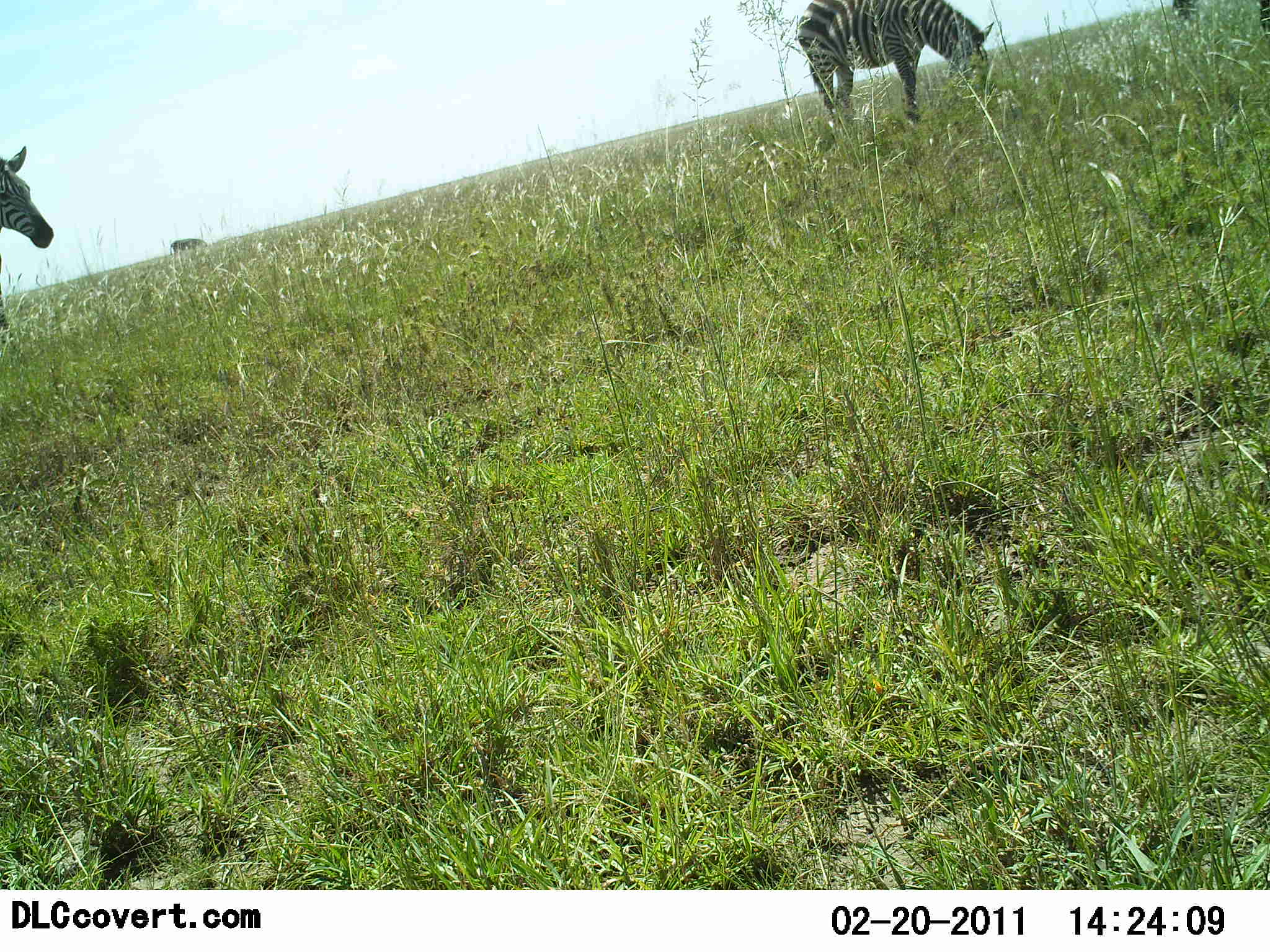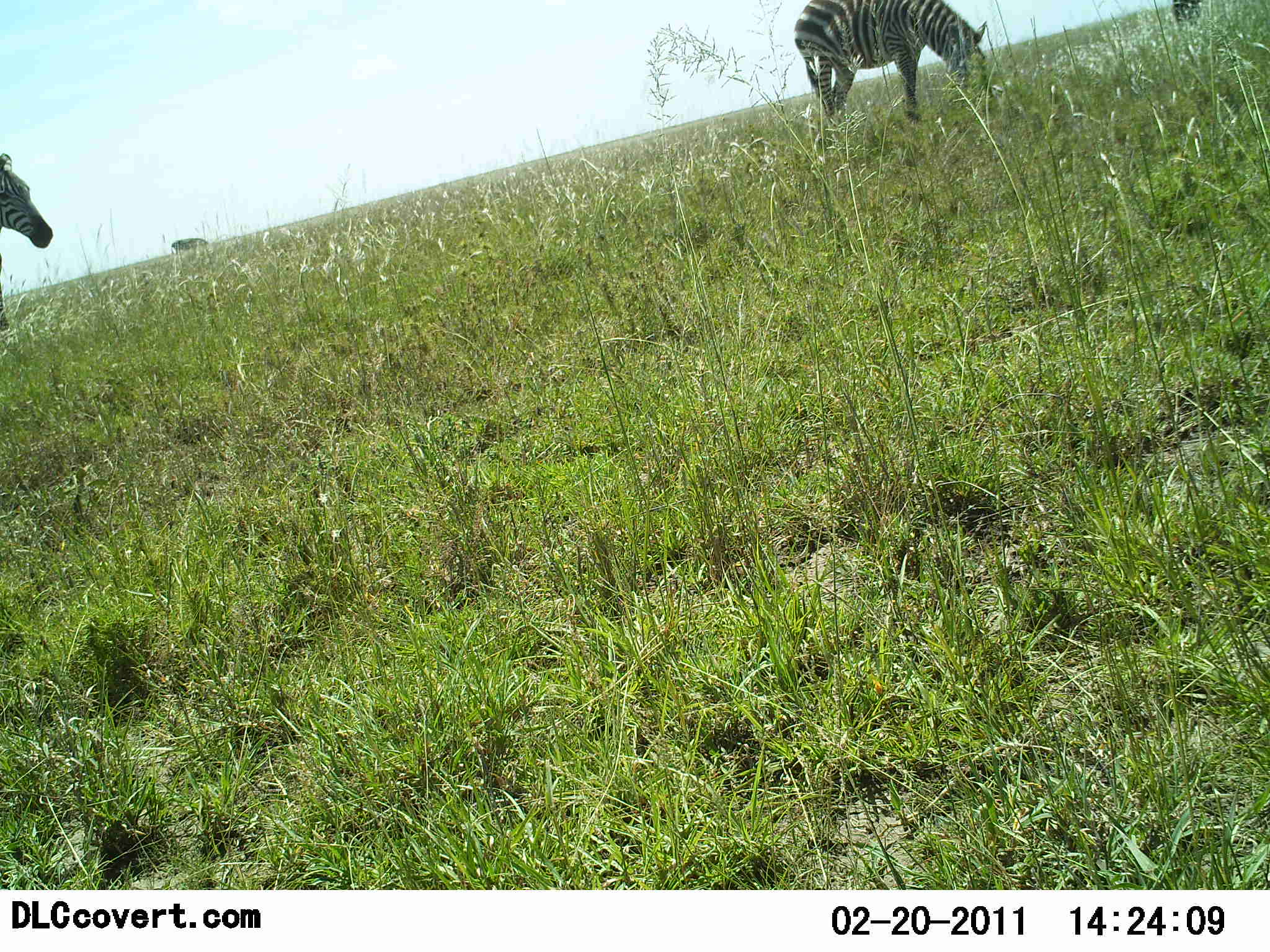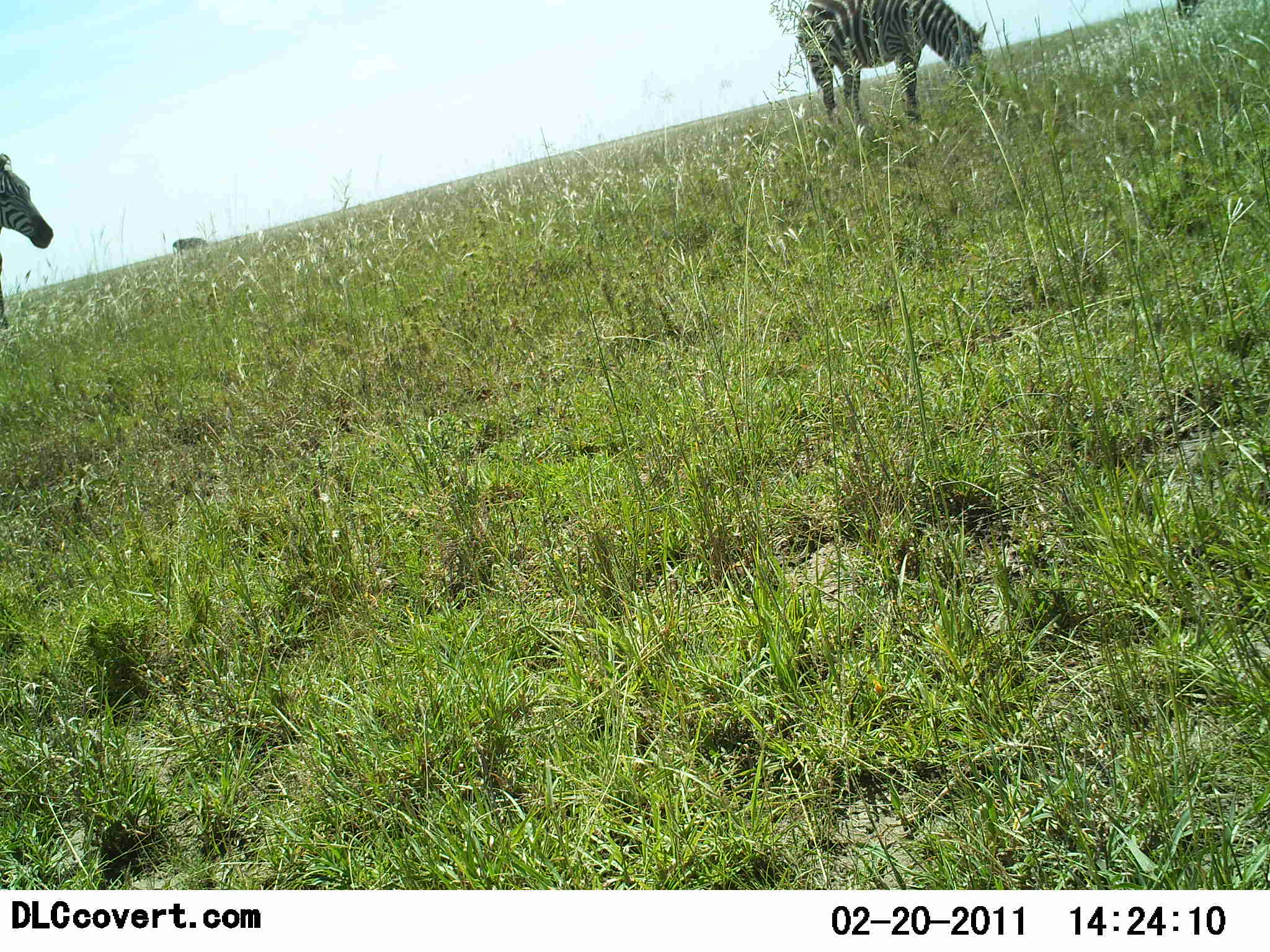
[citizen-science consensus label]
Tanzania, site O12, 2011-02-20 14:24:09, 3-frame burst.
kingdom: Animalia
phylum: Chordata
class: Mammalia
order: Perissodactyla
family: Equidae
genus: Equus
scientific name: Equus quagga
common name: plains zebra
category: zebra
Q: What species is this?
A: Zebra (plains zebra) (Equus quagga).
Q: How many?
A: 2.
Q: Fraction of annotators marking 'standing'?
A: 73%.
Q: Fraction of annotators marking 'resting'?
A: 0%.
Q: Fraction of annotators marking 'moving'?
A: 9%.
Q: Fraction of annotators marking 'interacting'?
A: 0%.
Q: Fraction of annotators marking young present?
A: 0%.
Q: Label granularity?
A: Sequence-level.